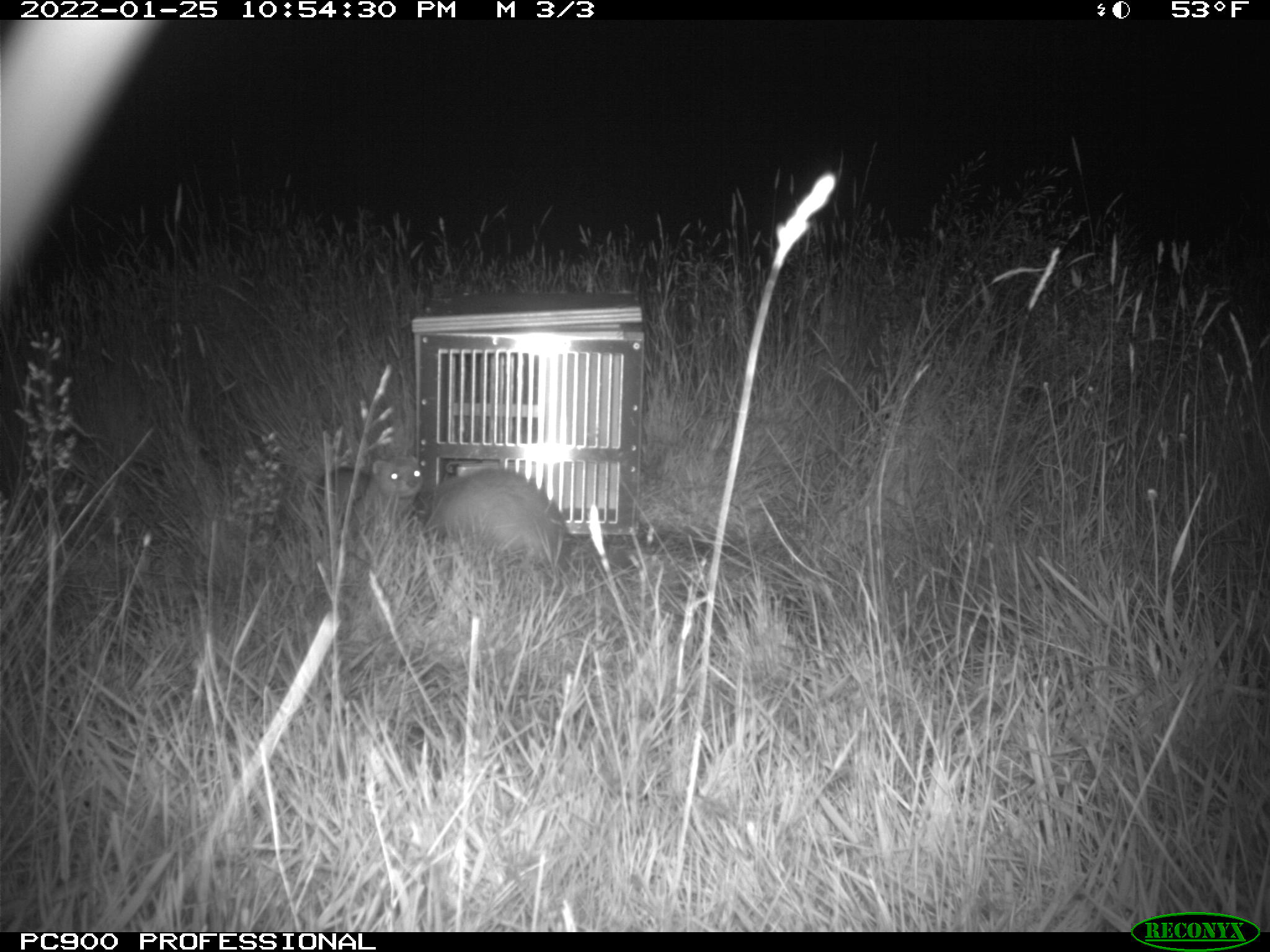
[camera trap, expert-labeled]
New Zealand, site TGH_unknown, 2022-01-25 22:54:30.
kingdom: Animalia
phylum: Chordata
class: Mammalia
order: Carnivora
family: Mustelidae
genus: Mustela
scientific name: Mustela furo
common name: ferret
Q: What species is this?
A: Ferret (Mustela furo).